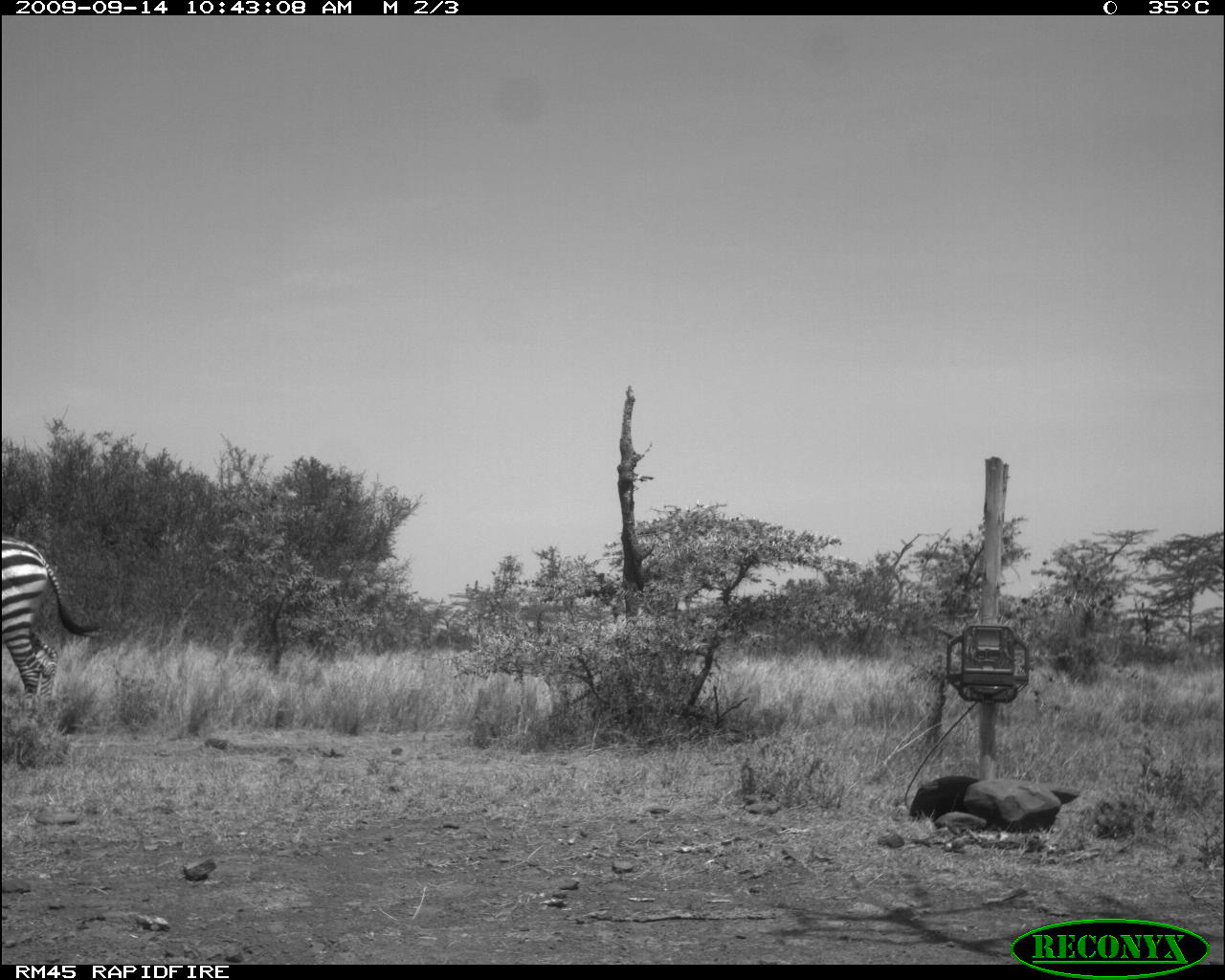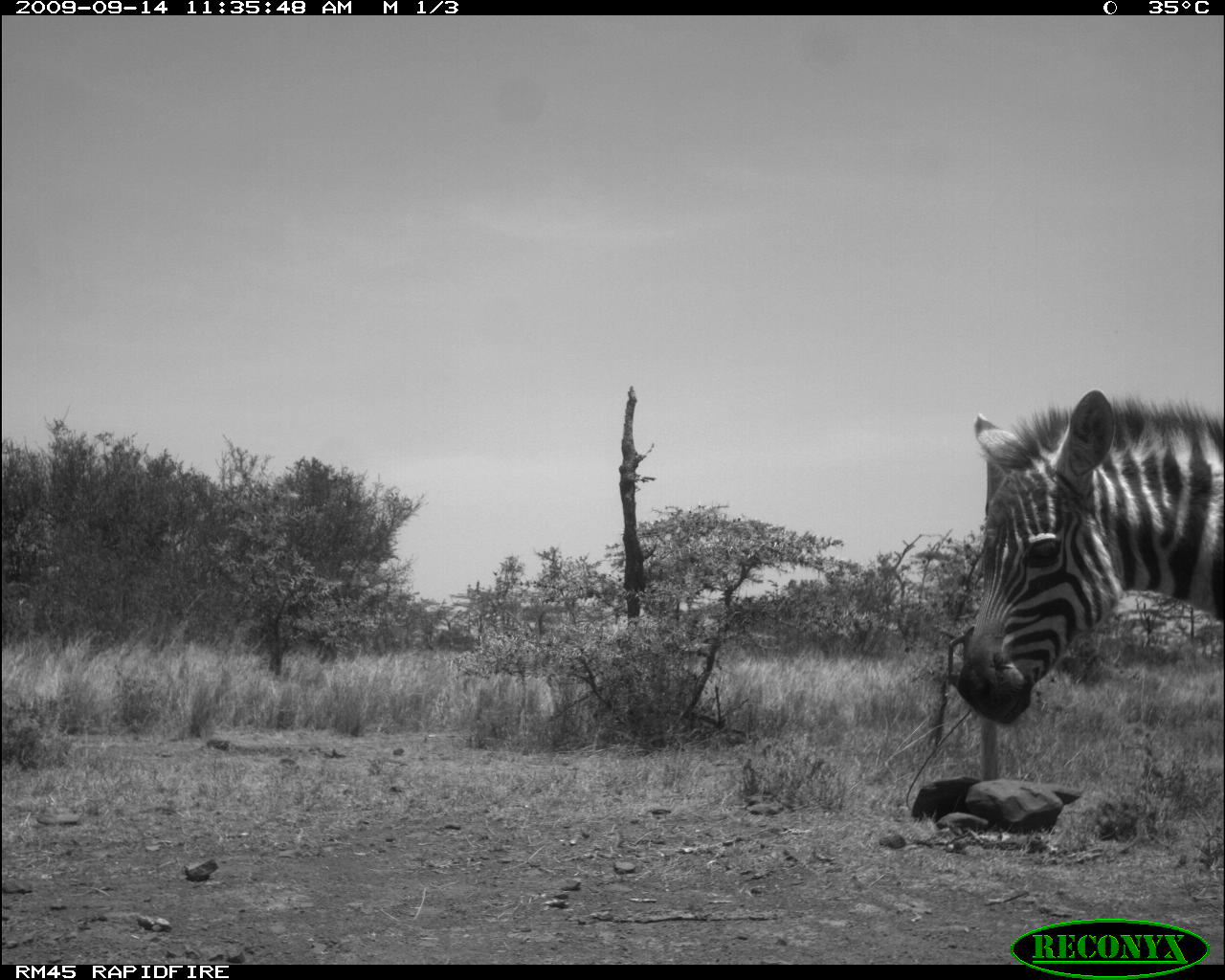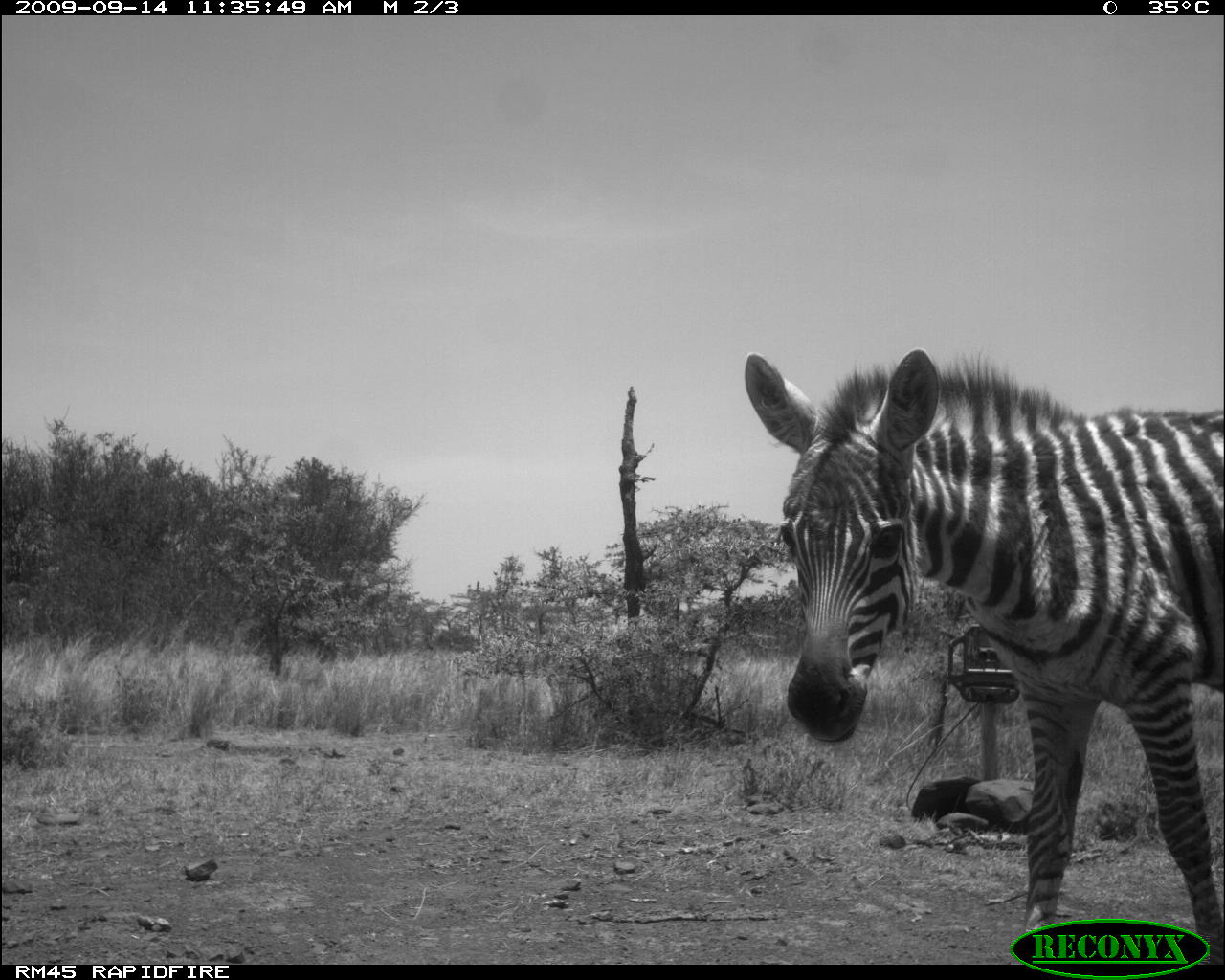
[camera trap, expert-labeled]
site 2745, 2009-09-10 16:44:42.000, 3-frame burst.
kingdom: Animalia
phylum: Chordata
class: Mammalia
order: Perissodactyla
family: Equidae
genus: Equus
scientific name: Equus quagga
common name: plains zebra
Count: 3.